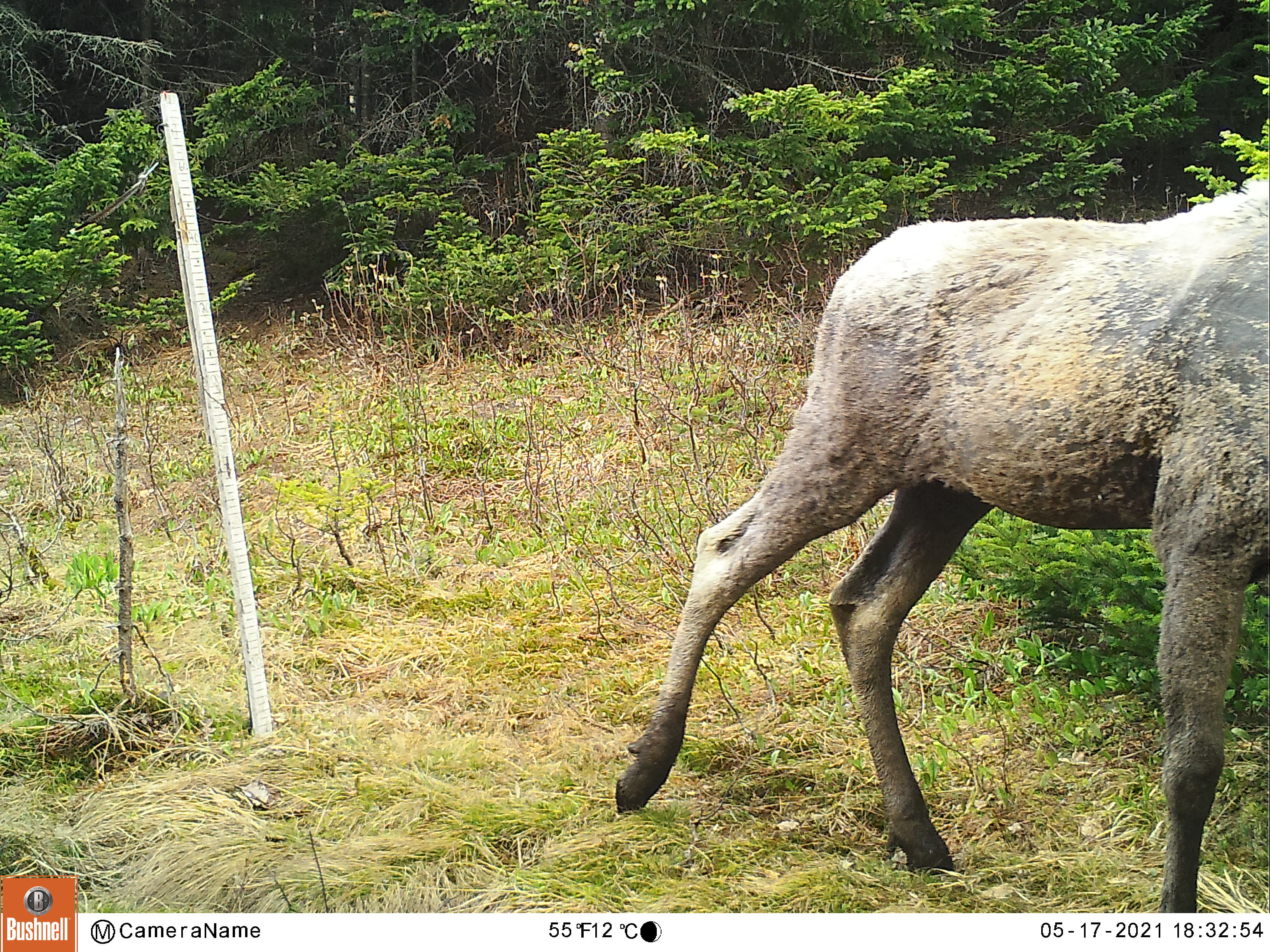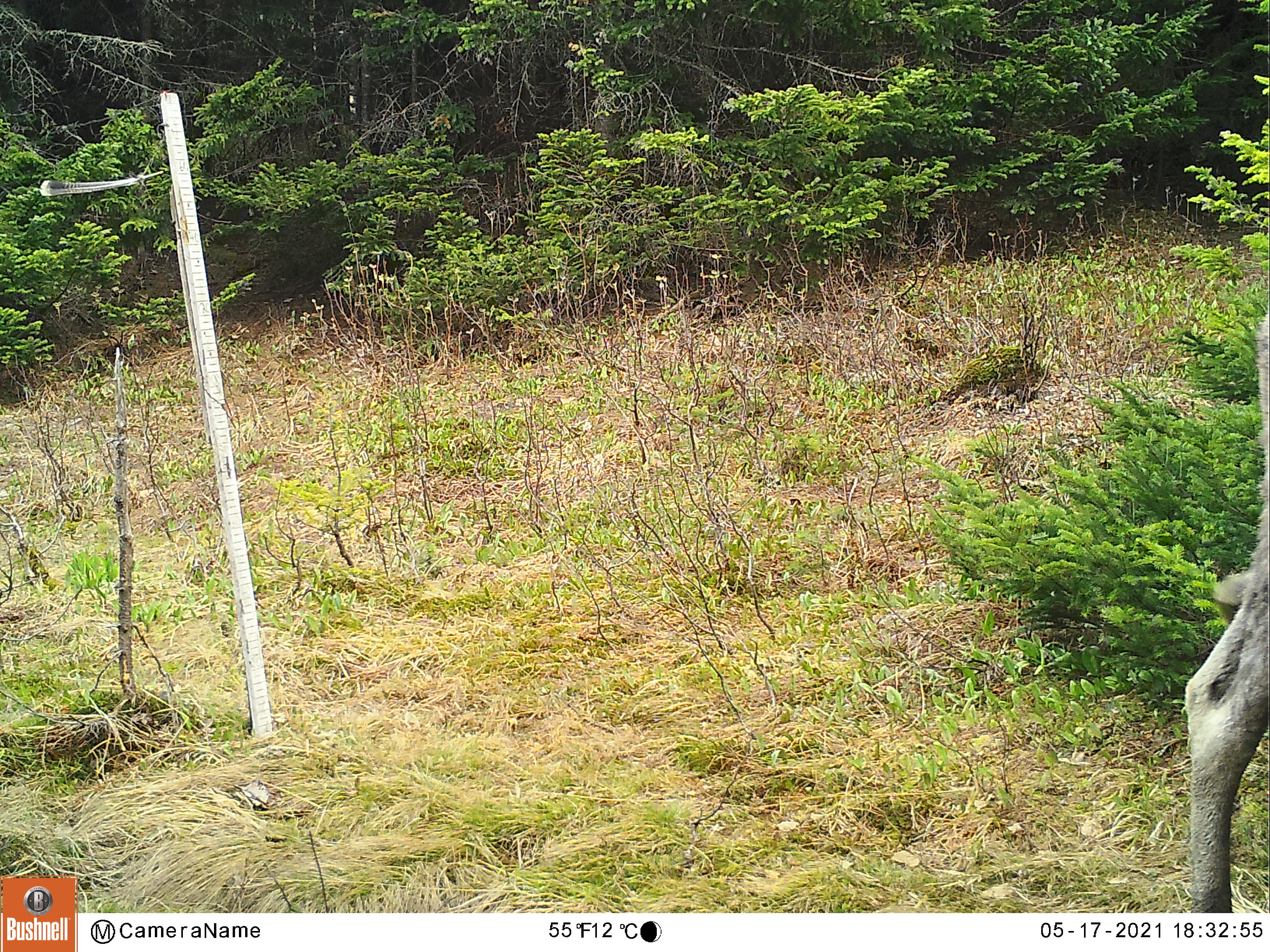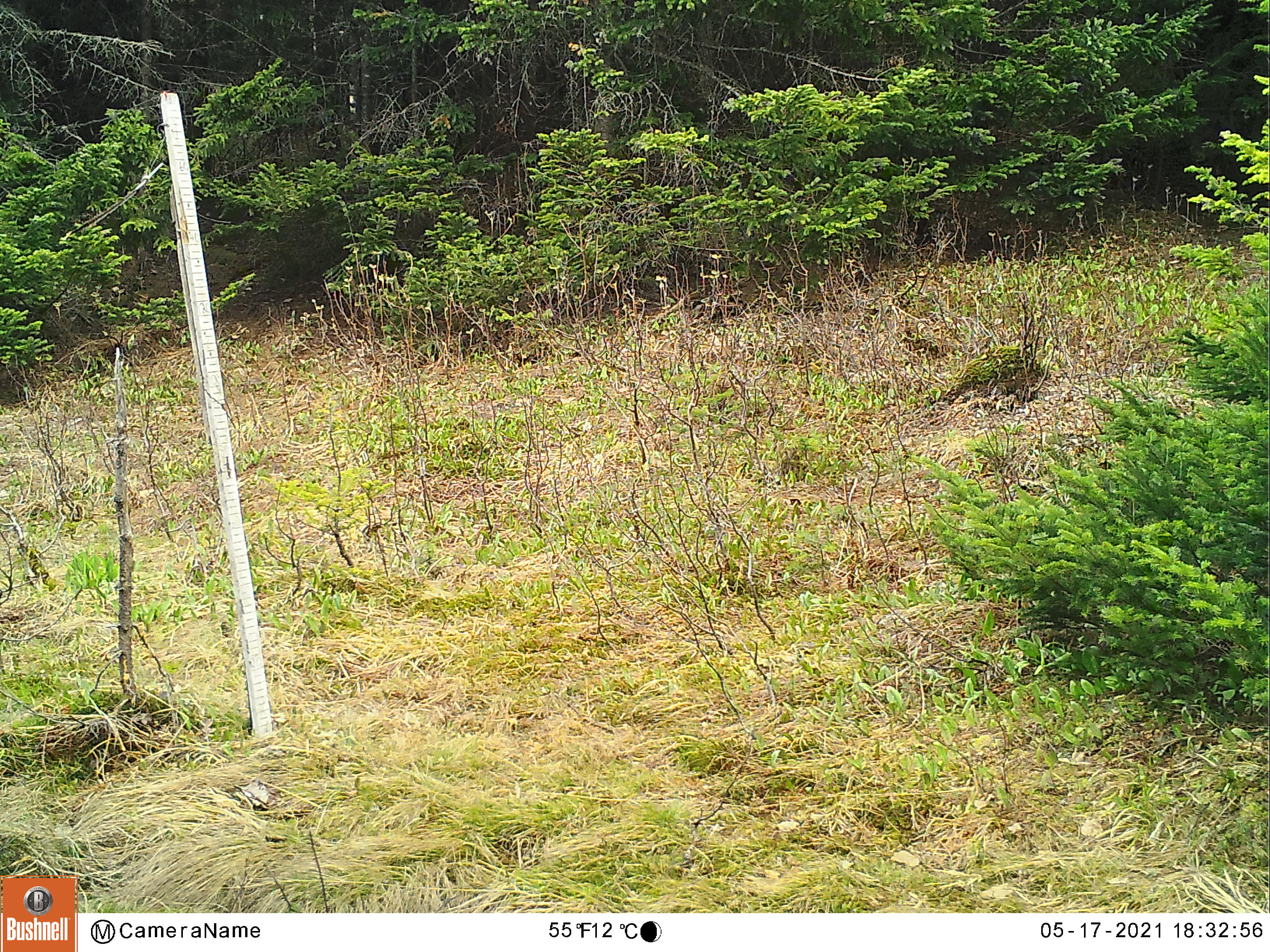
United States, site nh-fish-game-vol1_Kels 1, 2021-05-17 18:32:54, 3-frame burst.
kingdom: Animalia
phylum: Chordata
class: Mammalia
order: Artiodactyla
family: Cervidae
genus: Alces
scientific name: Alces alces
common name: moose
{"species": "moose (Alces alces)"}